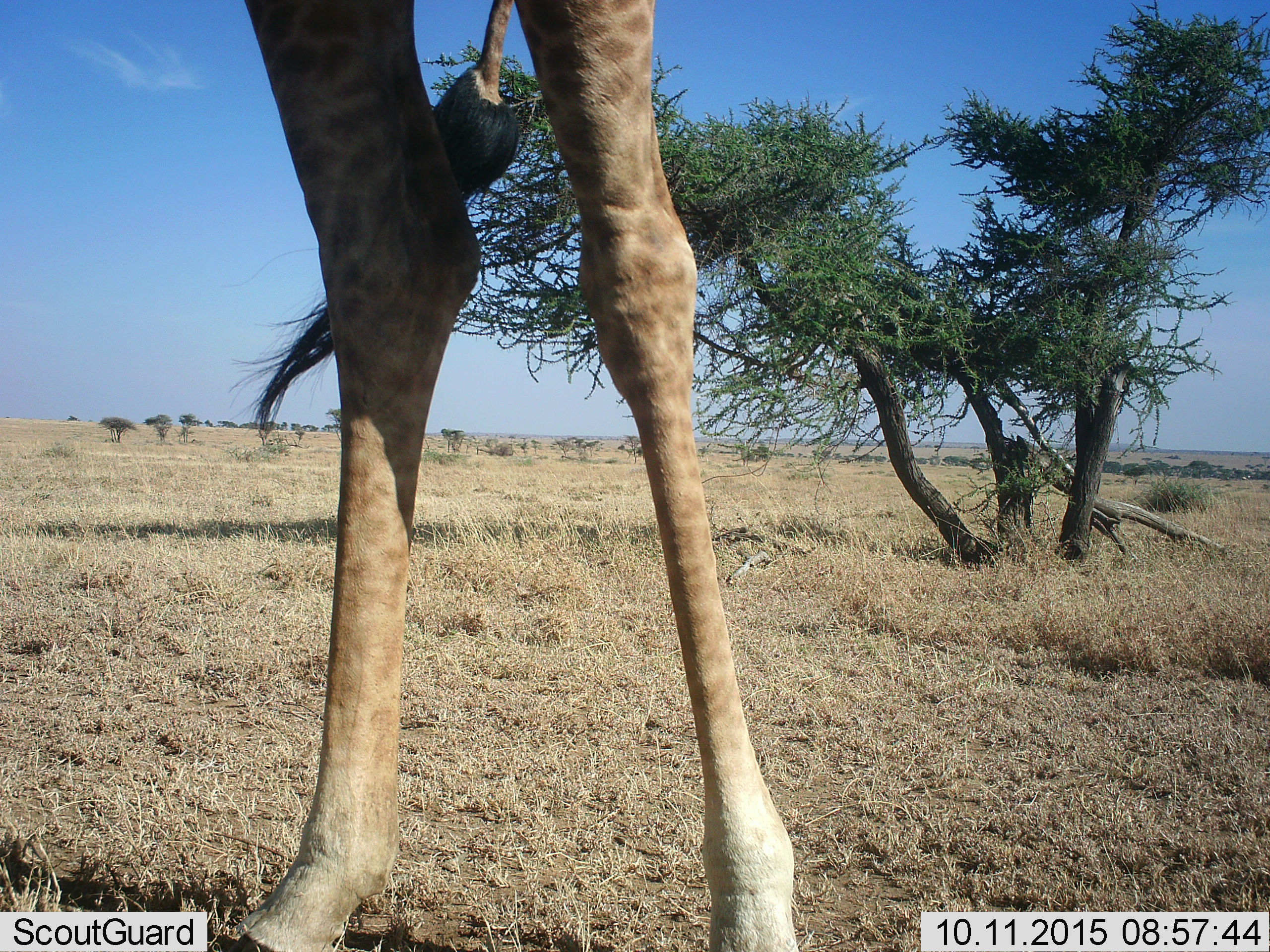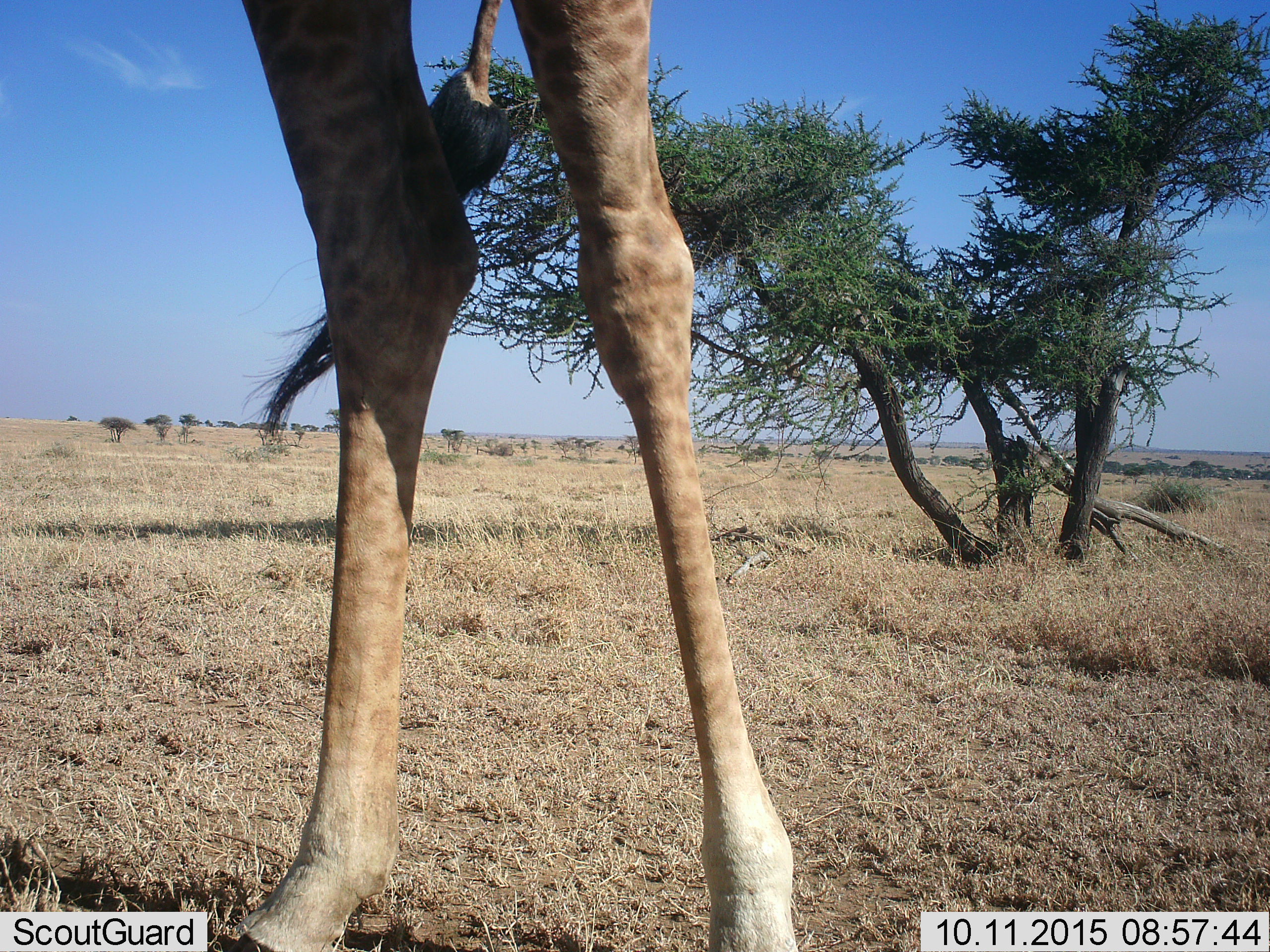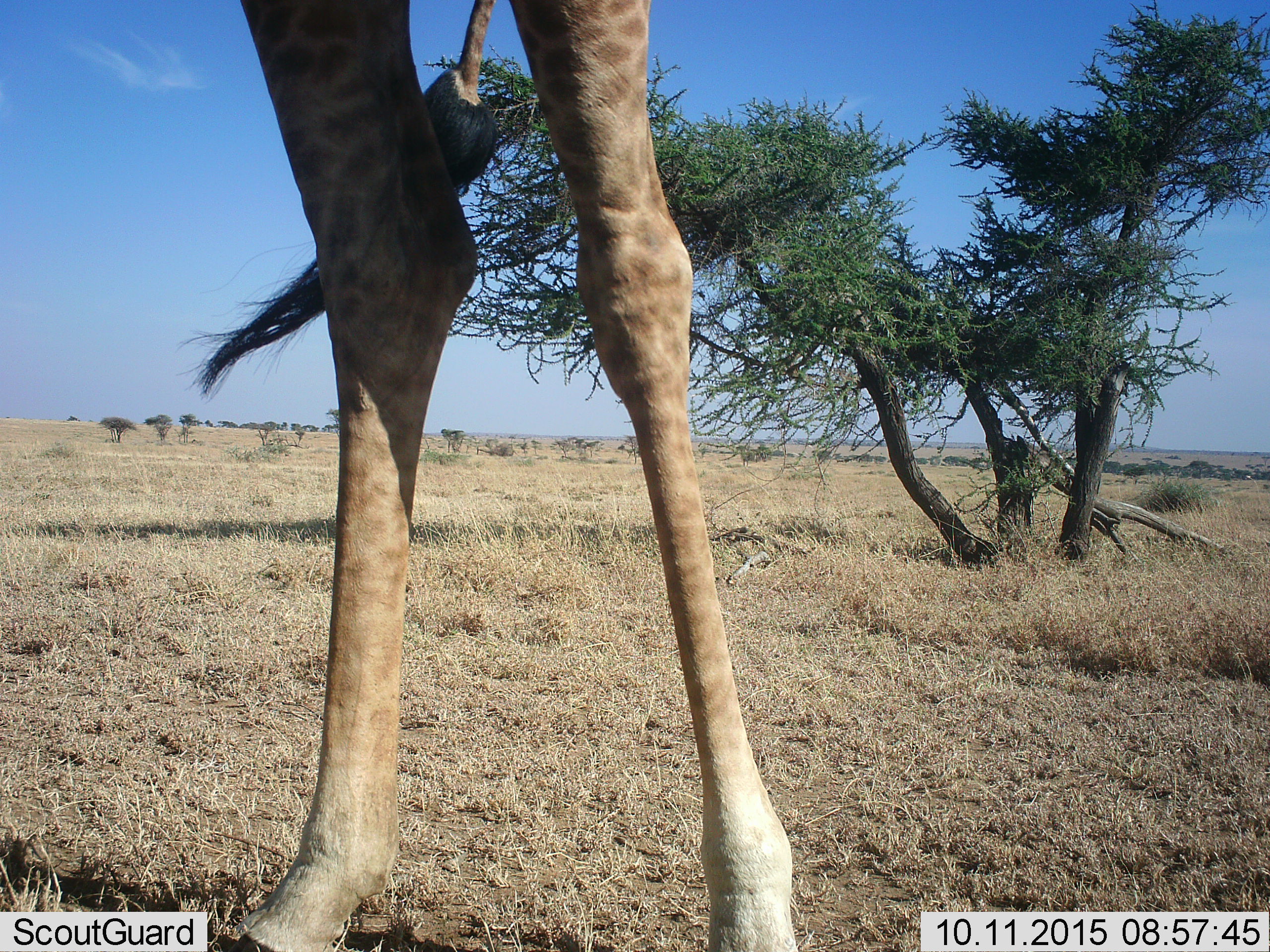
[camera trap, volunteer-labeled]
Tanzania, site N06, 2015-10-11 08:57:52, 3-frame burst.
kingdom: Animalia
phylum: Chordata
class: Mammalia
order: Artiodactyla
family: Giraffidae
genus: Giraffa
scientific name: Giraffa camelopardalis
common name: giraffe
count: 1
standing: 100%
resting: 0%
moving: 0%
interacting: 0%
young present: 0%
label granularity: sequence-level